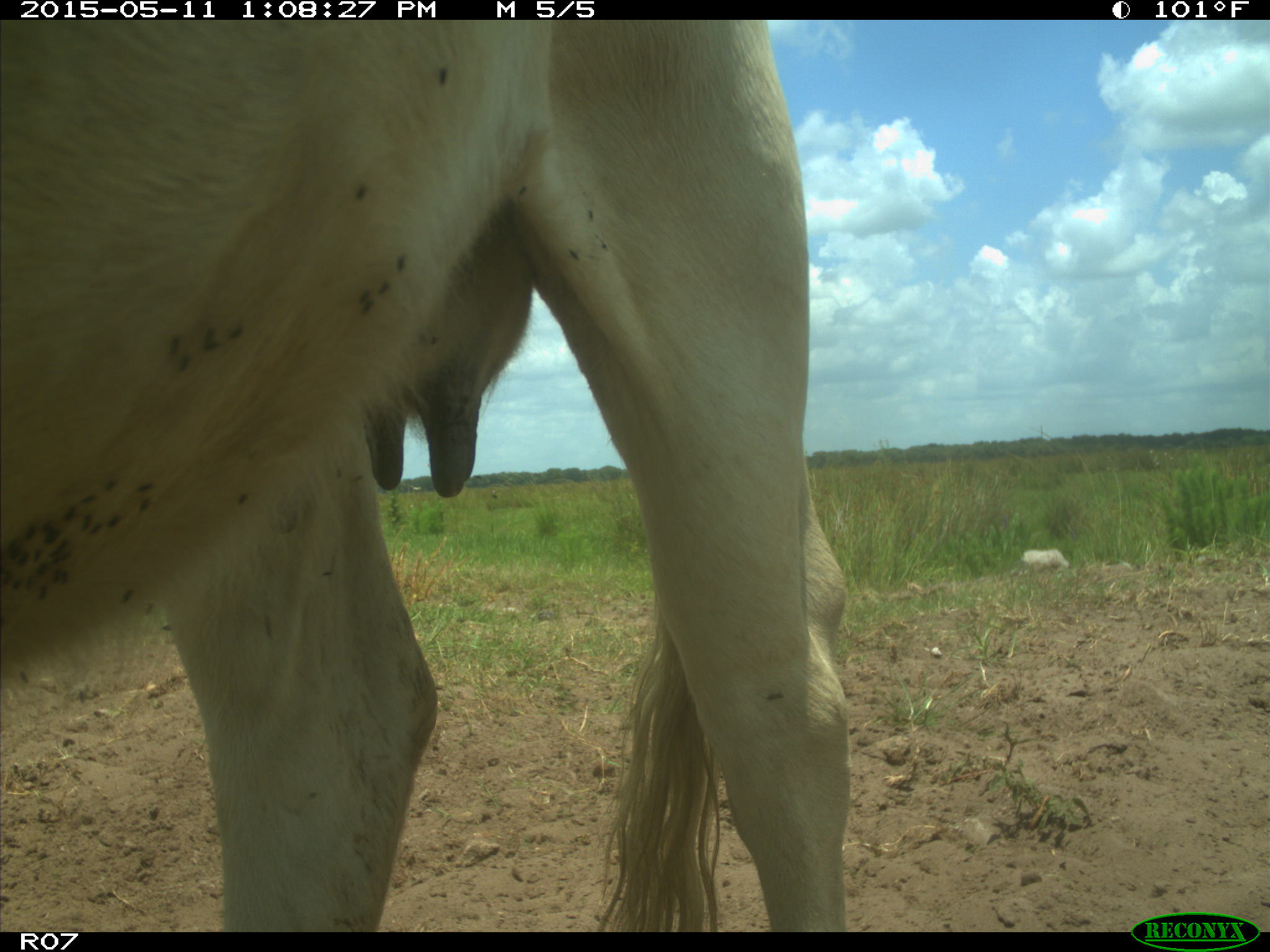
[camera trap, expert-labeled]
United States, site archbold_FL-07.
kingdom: Animalia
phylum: Chordata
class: Mammalia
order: Artiodactyla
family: Bovidae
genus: Bos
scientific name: Bos taurus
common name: domestic cow